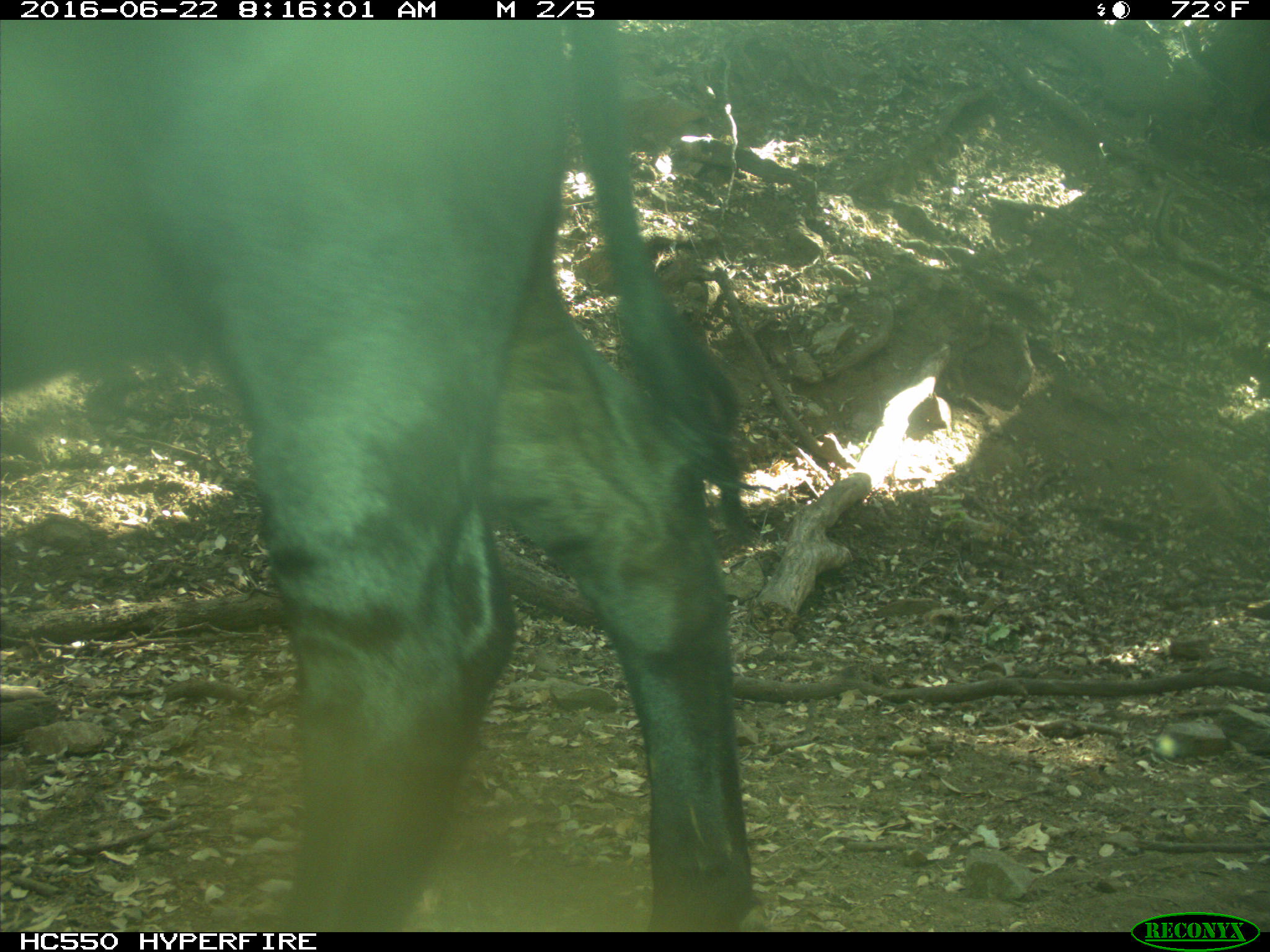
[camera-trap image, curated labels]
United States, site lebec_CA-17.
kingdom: Animalia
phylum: Chordata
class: Mammalia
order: Artiodactyla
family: Bovidae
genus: Bos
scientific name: Bos taurus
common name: domestic cow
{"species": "Bos taurus (domestic cow)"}